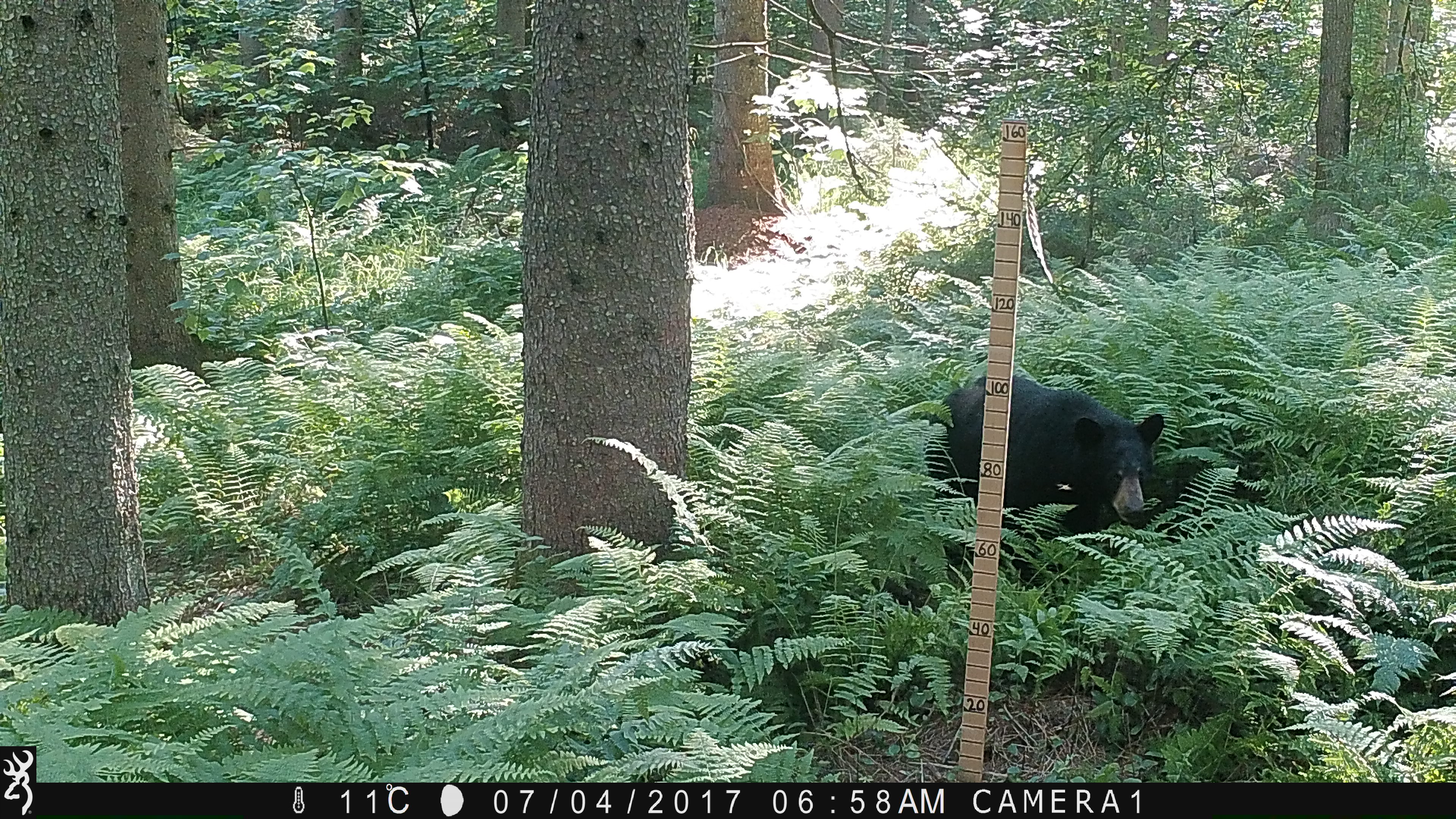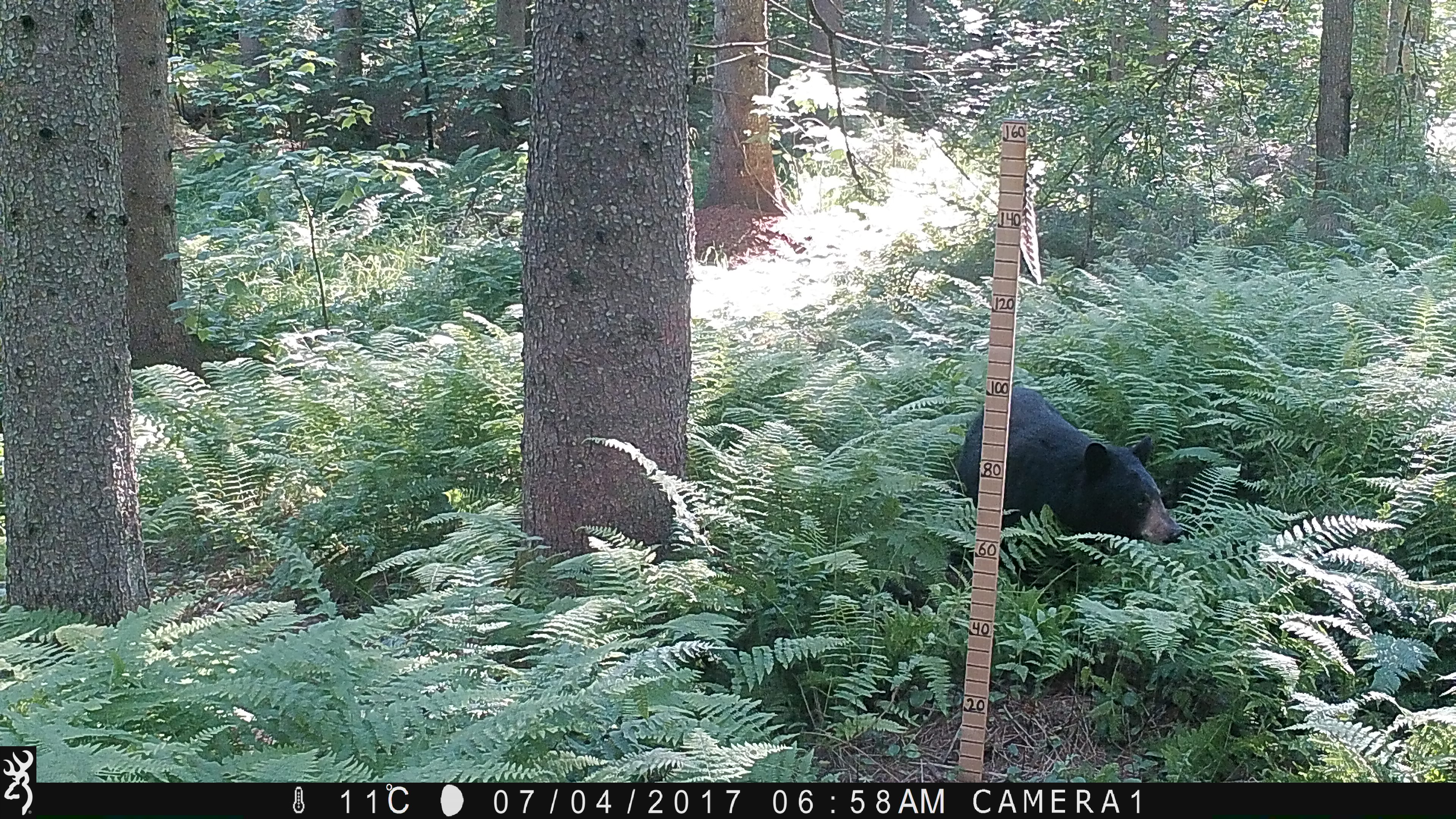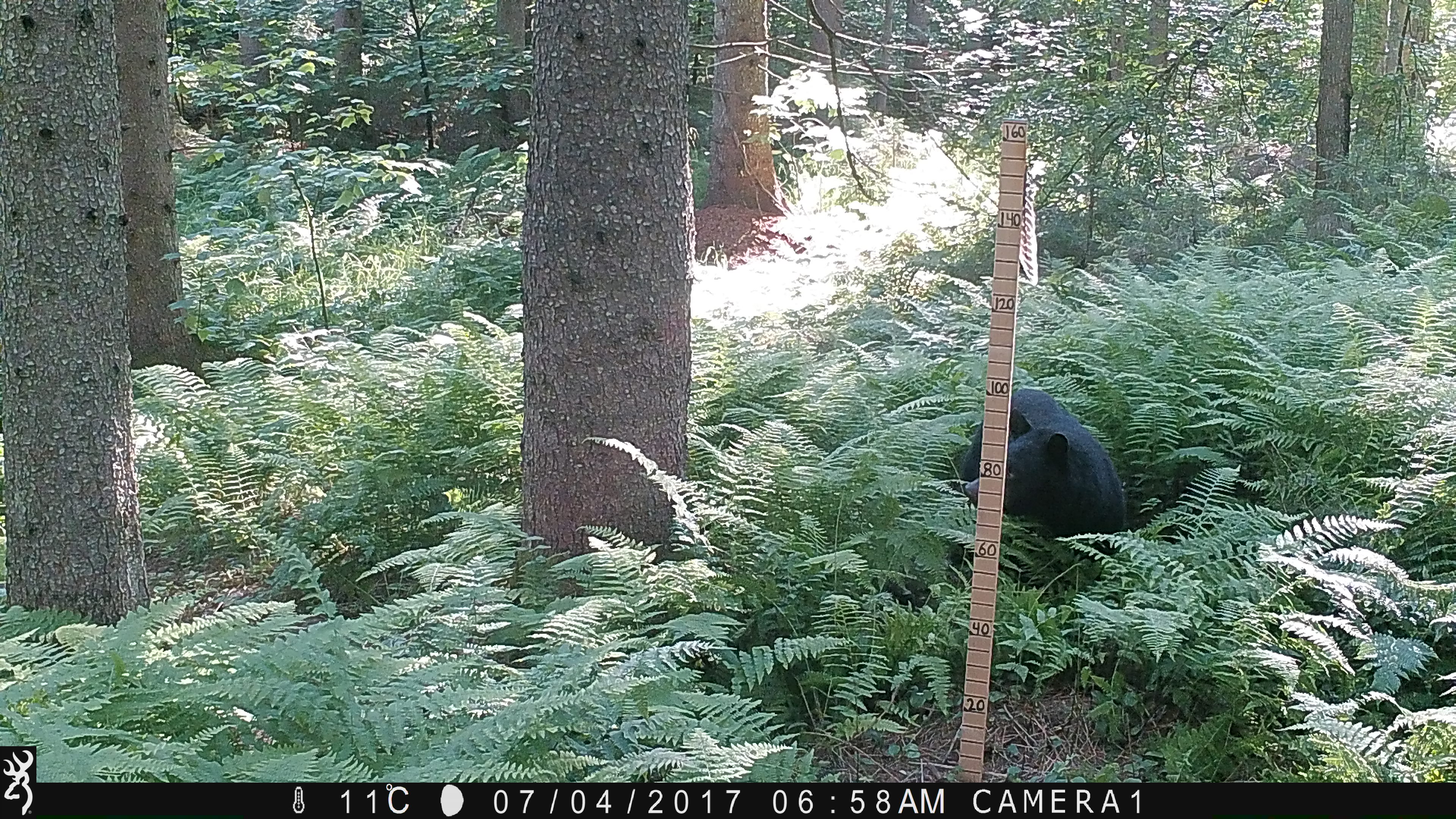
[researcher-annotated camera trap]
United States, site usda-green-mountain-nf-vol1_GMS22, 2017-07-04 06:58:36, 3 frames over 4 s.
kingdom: Animalia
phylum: Chordata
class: Mammalia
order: Carnivora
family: Ursidae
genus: Ursus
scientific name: Ursus americanus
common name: black bear